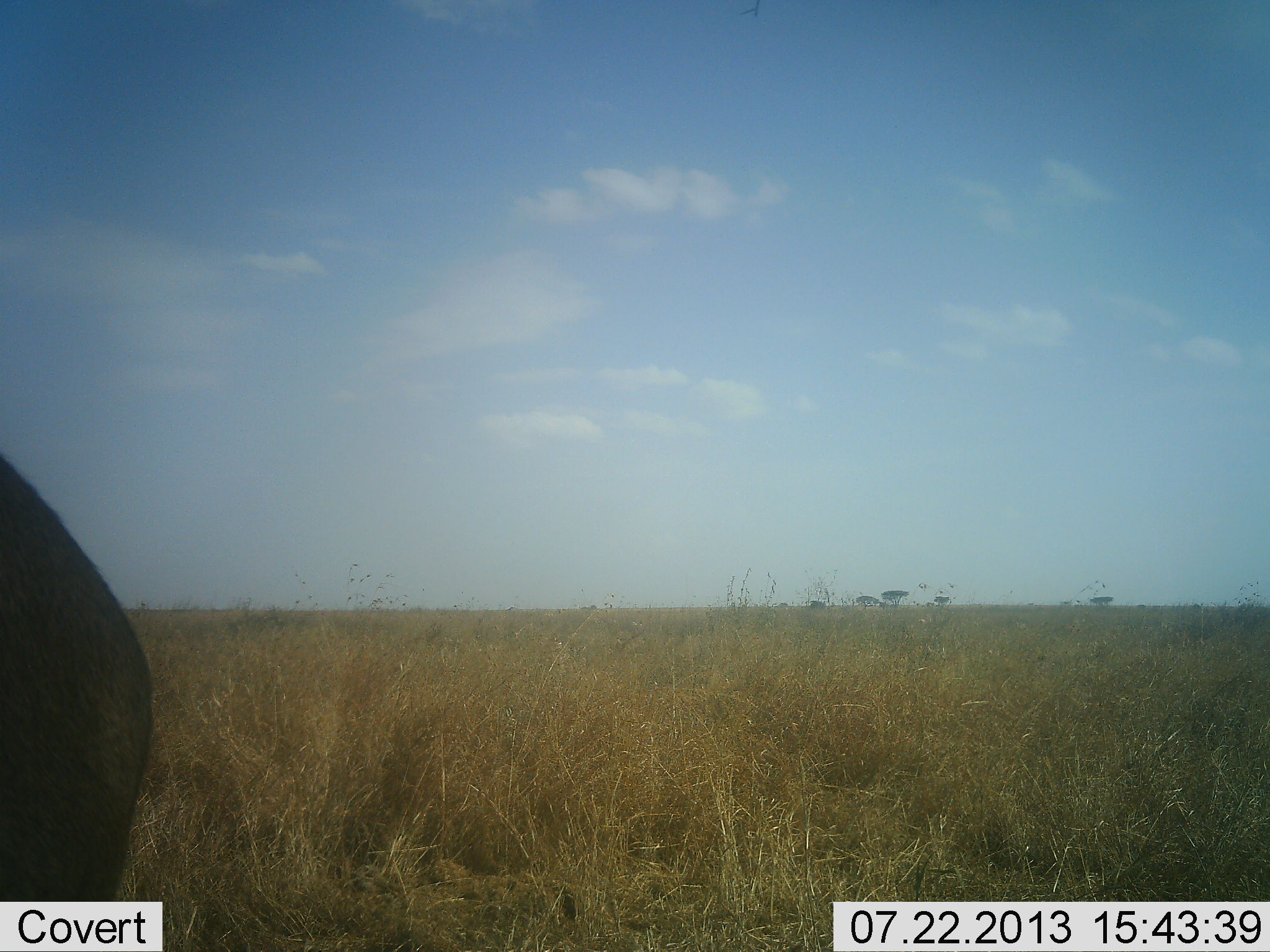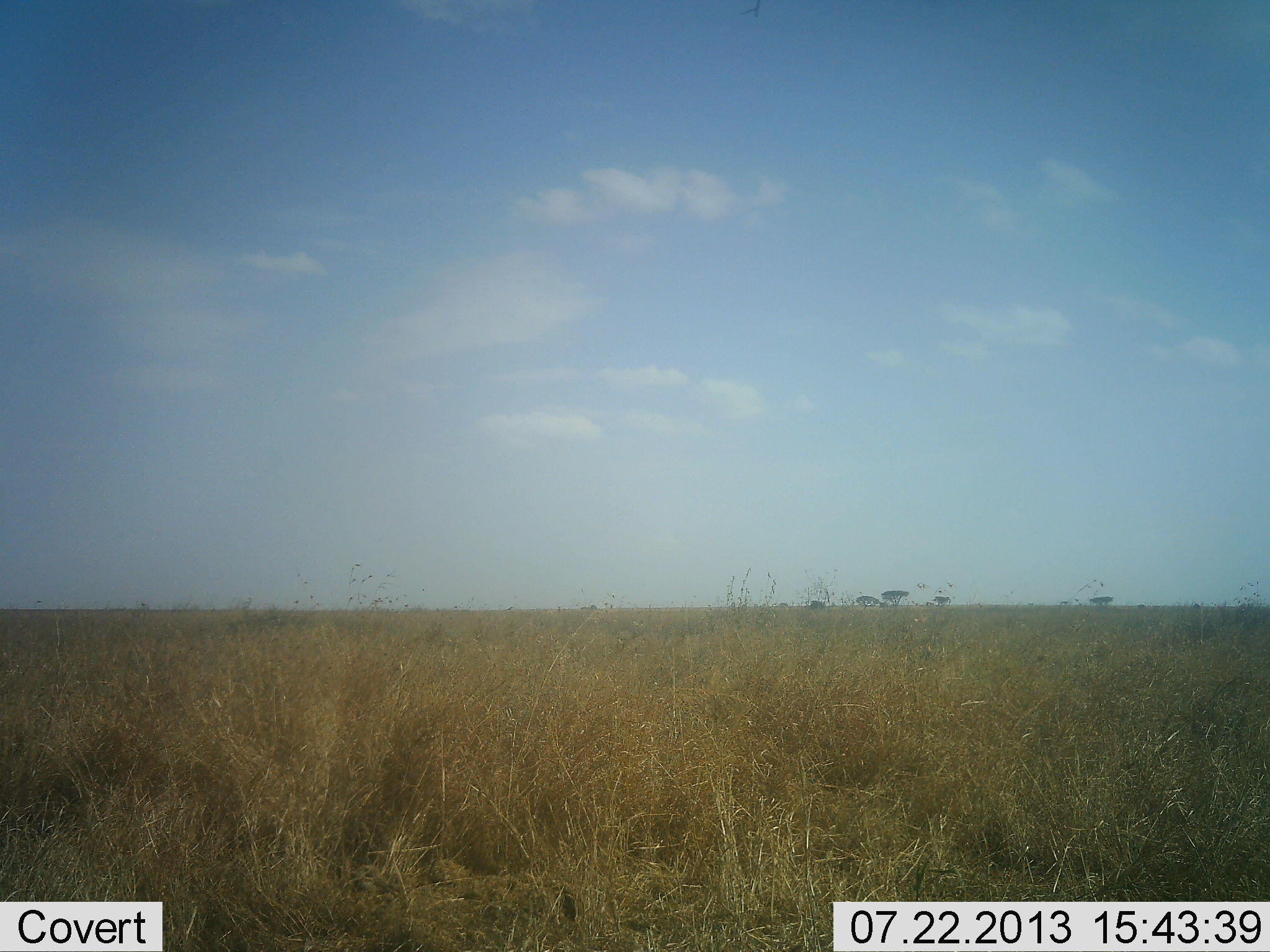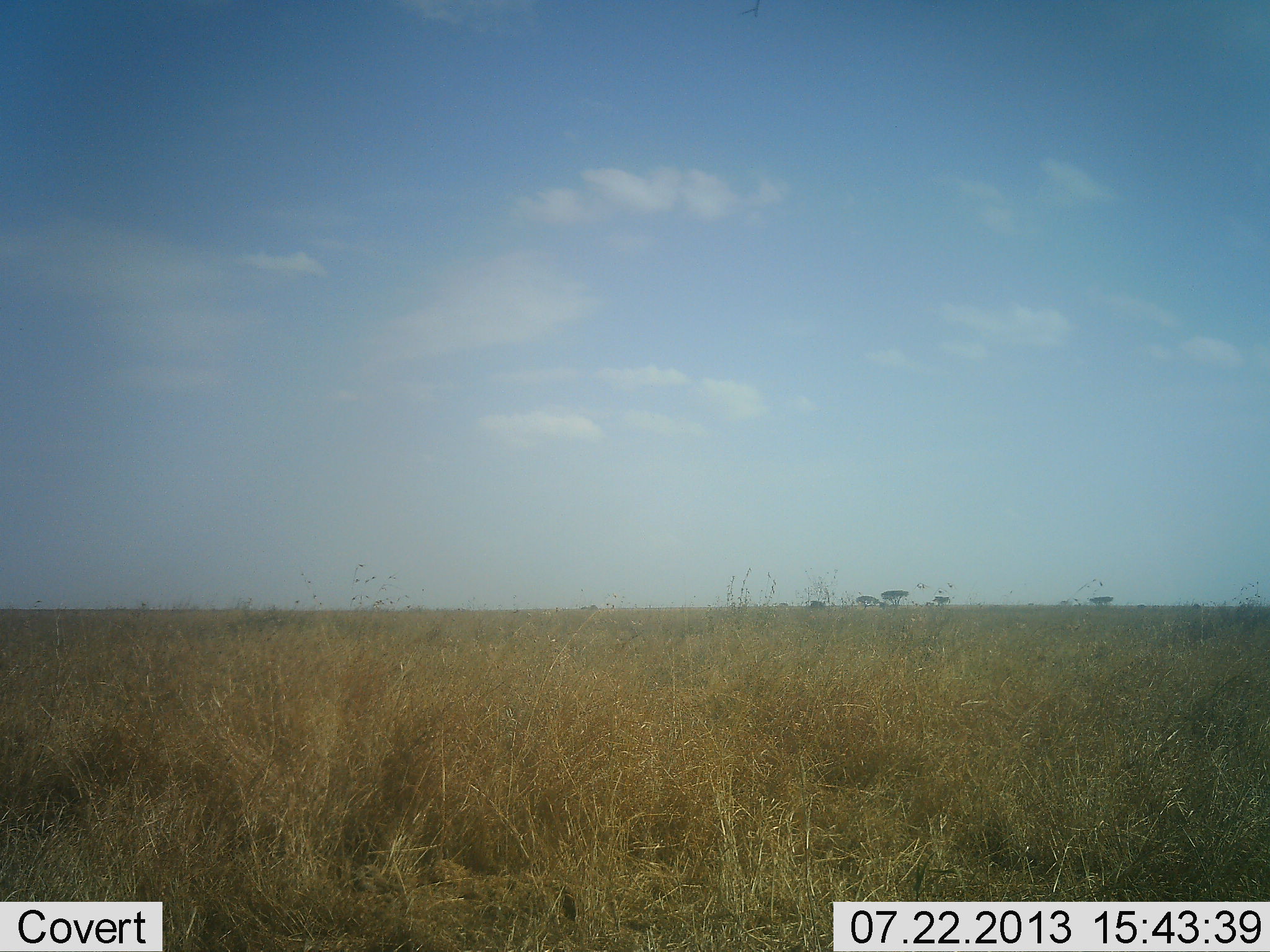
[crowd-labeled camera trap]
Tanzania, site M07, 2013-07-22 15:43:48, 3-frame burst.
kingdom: Animalia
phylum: Chordata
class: Mammalia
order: Artiodactyla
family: Bovidae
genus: Connochaetes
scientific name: Connochaetes taurinus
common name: blue wildebeest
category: wildebeest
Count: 1.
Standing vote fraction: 50%.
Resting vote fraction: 0%.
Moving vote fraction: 50%.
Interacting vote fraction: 0%.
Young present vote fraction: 0%.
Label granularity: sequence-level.